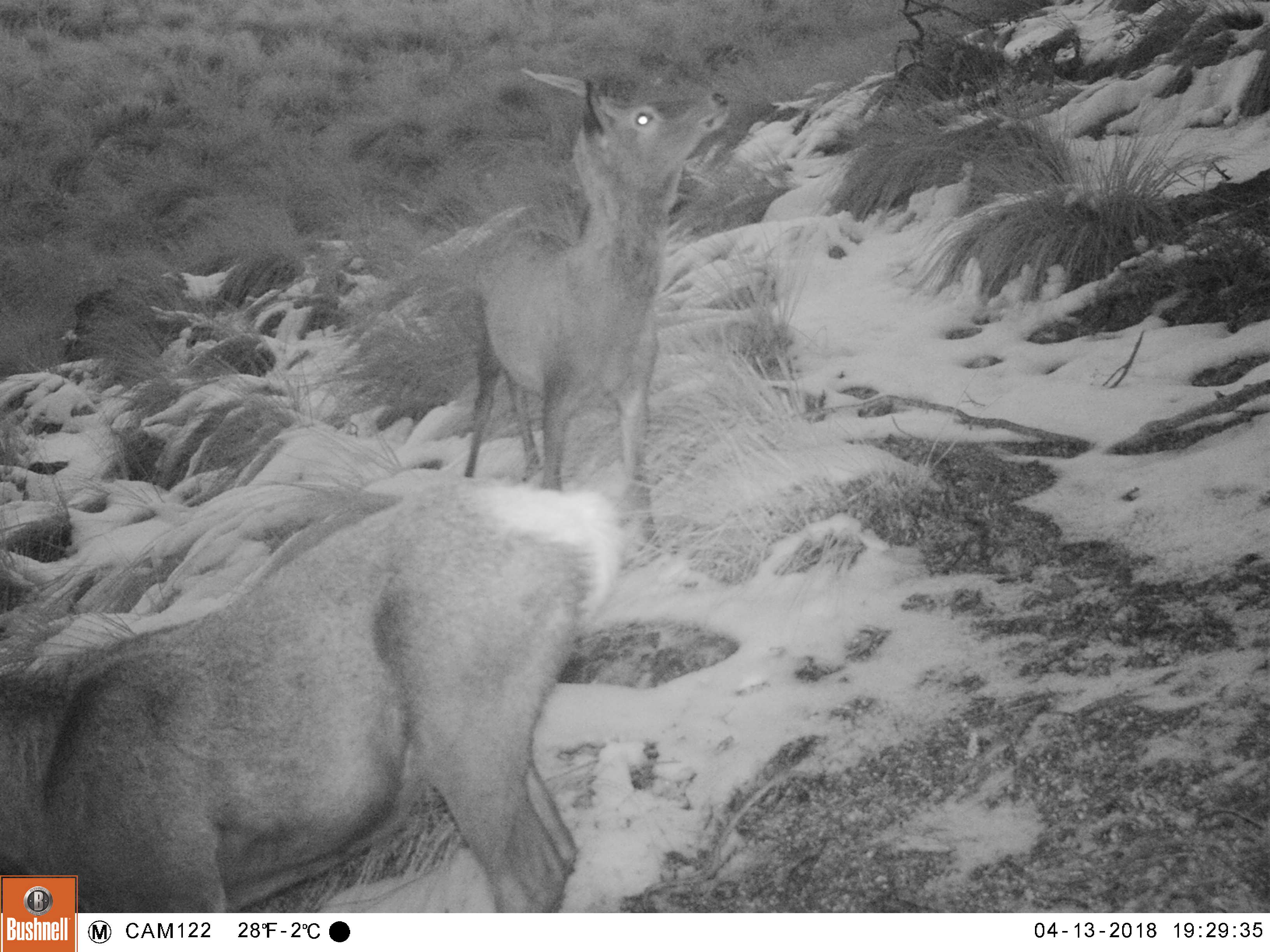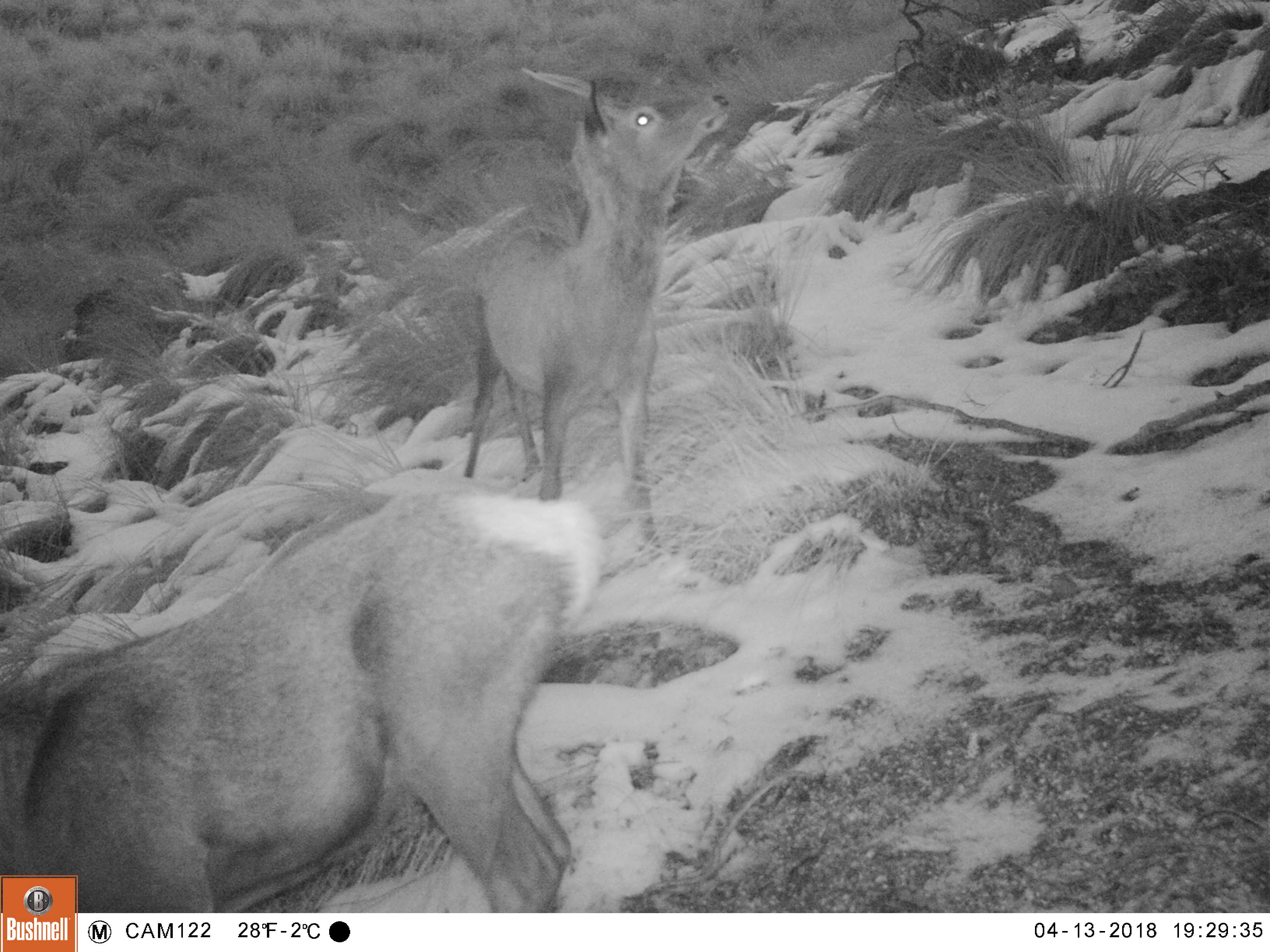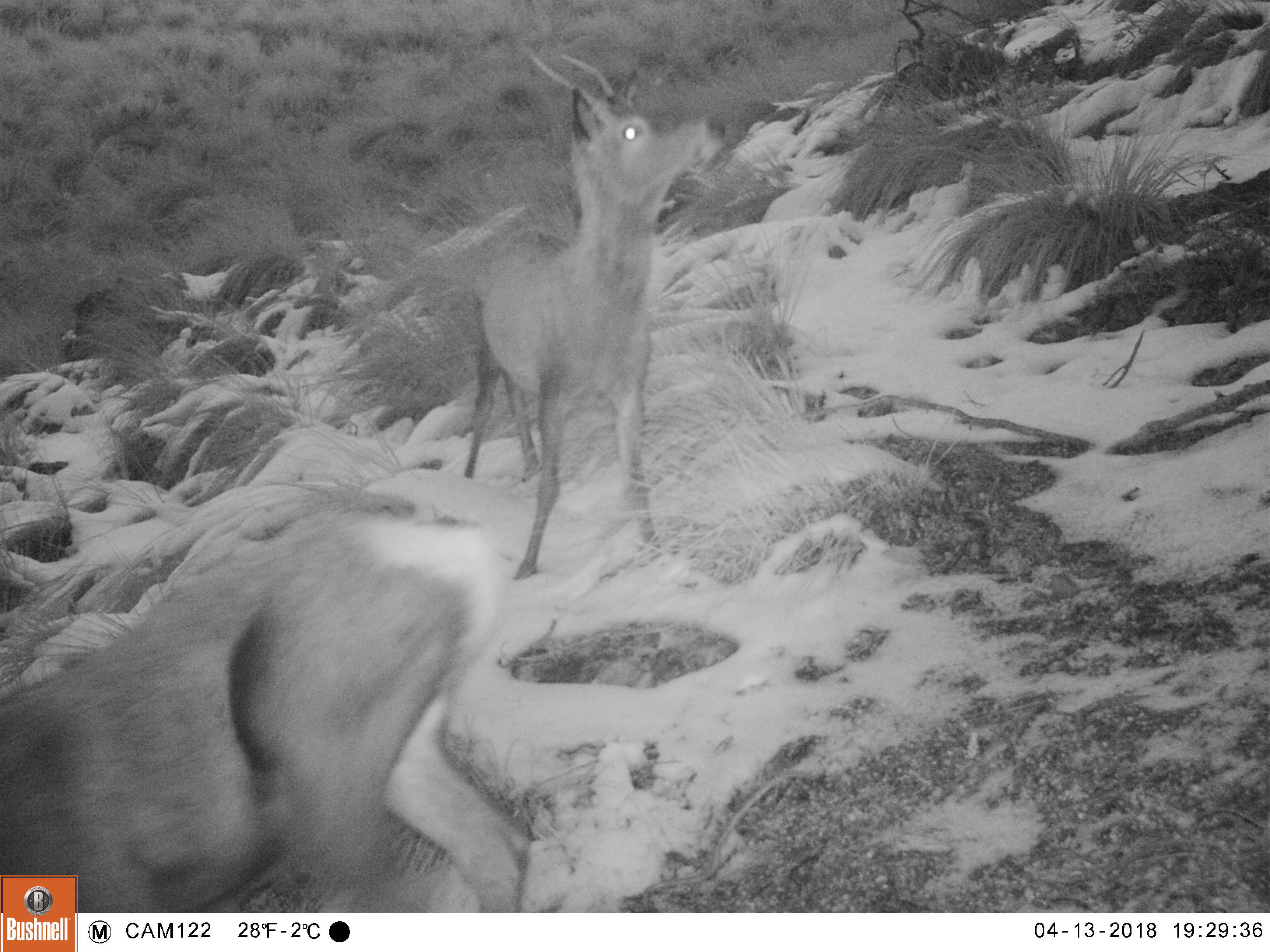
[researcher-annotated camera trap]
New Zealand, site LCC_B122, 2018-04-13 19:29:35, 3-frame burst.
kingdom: Animalia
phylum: Chordata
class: Mammalia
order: Artiodactyla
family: Cervidae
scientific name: Cervidae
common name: deer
Deer (Cervidae).